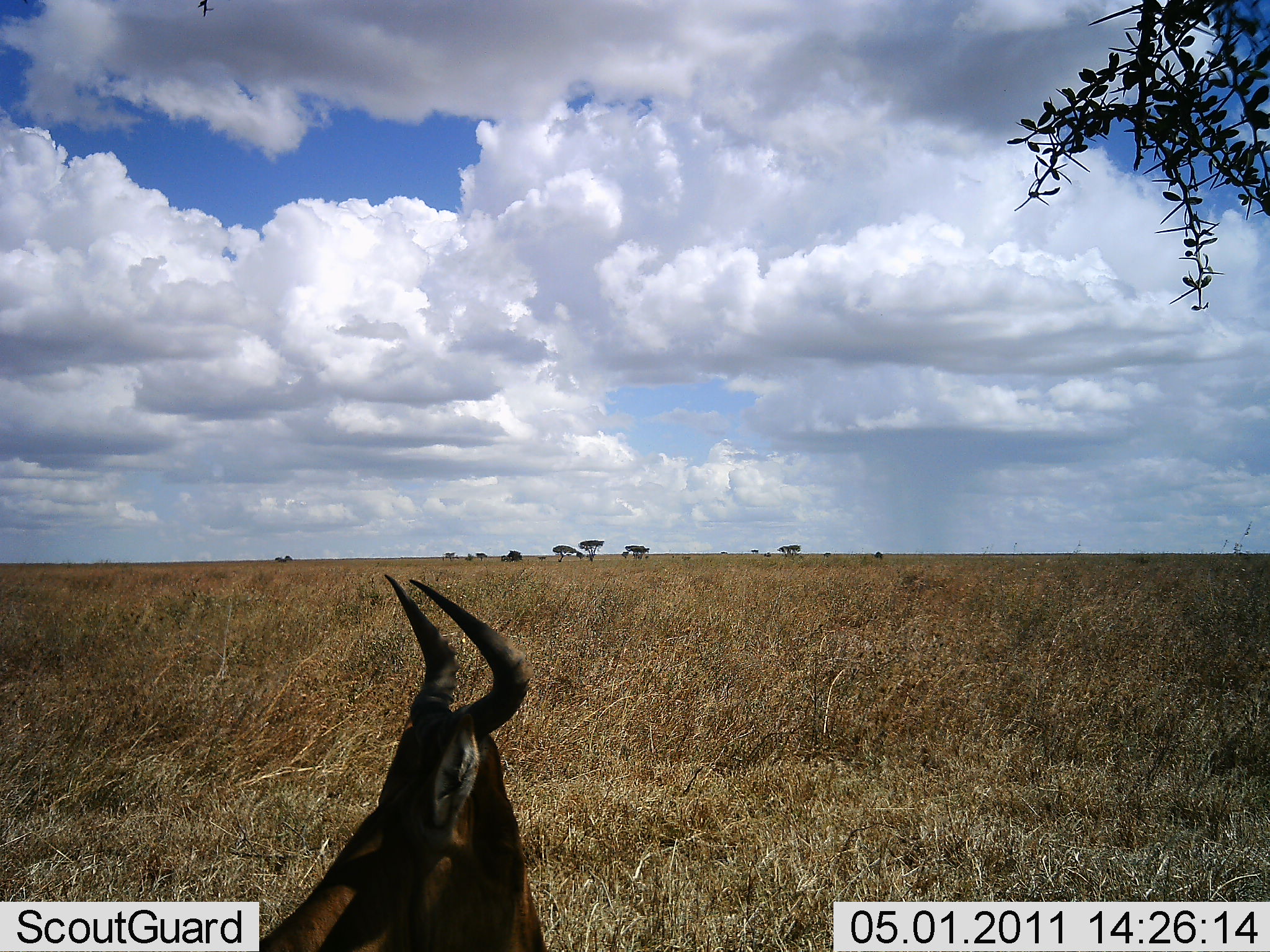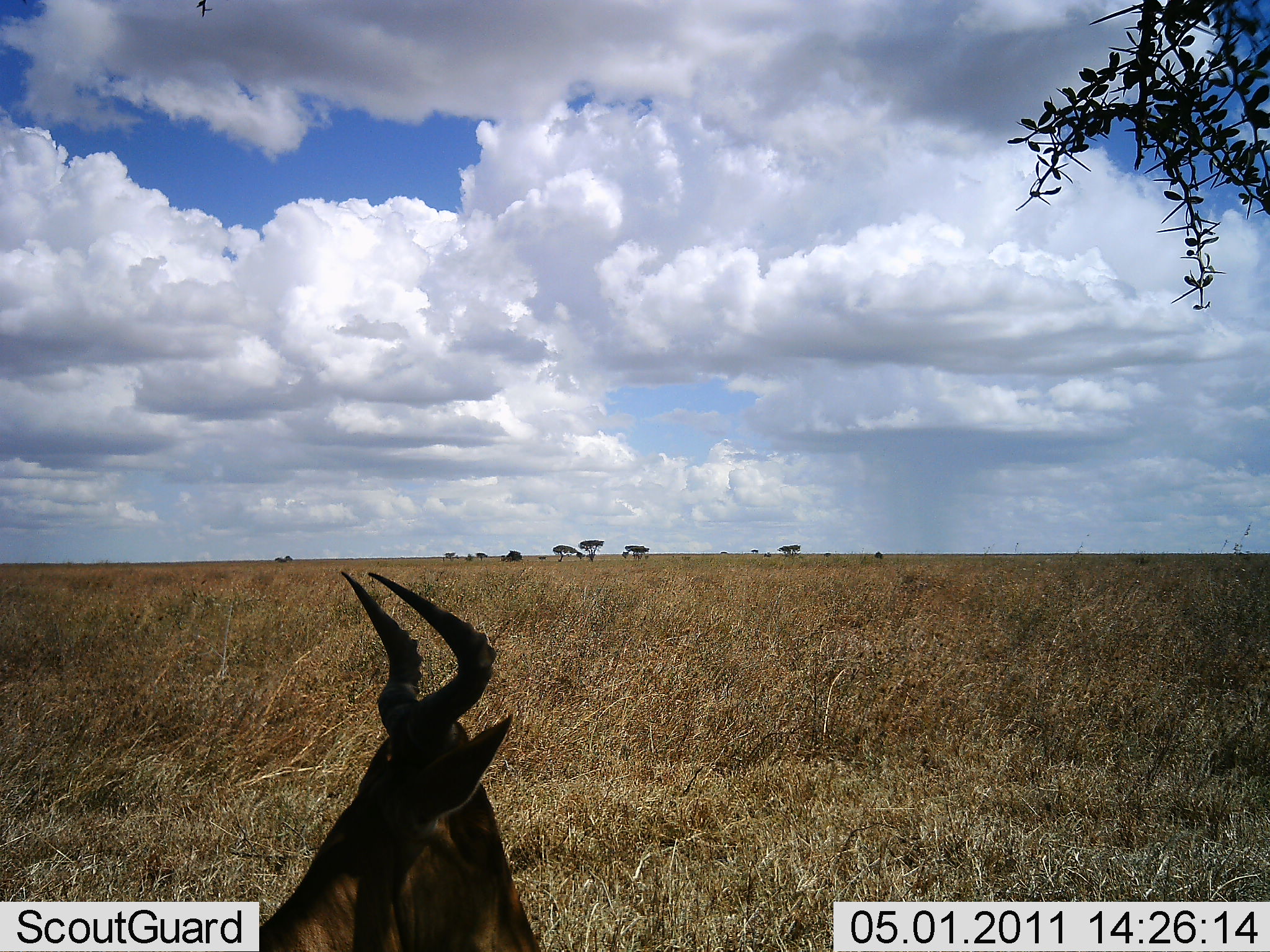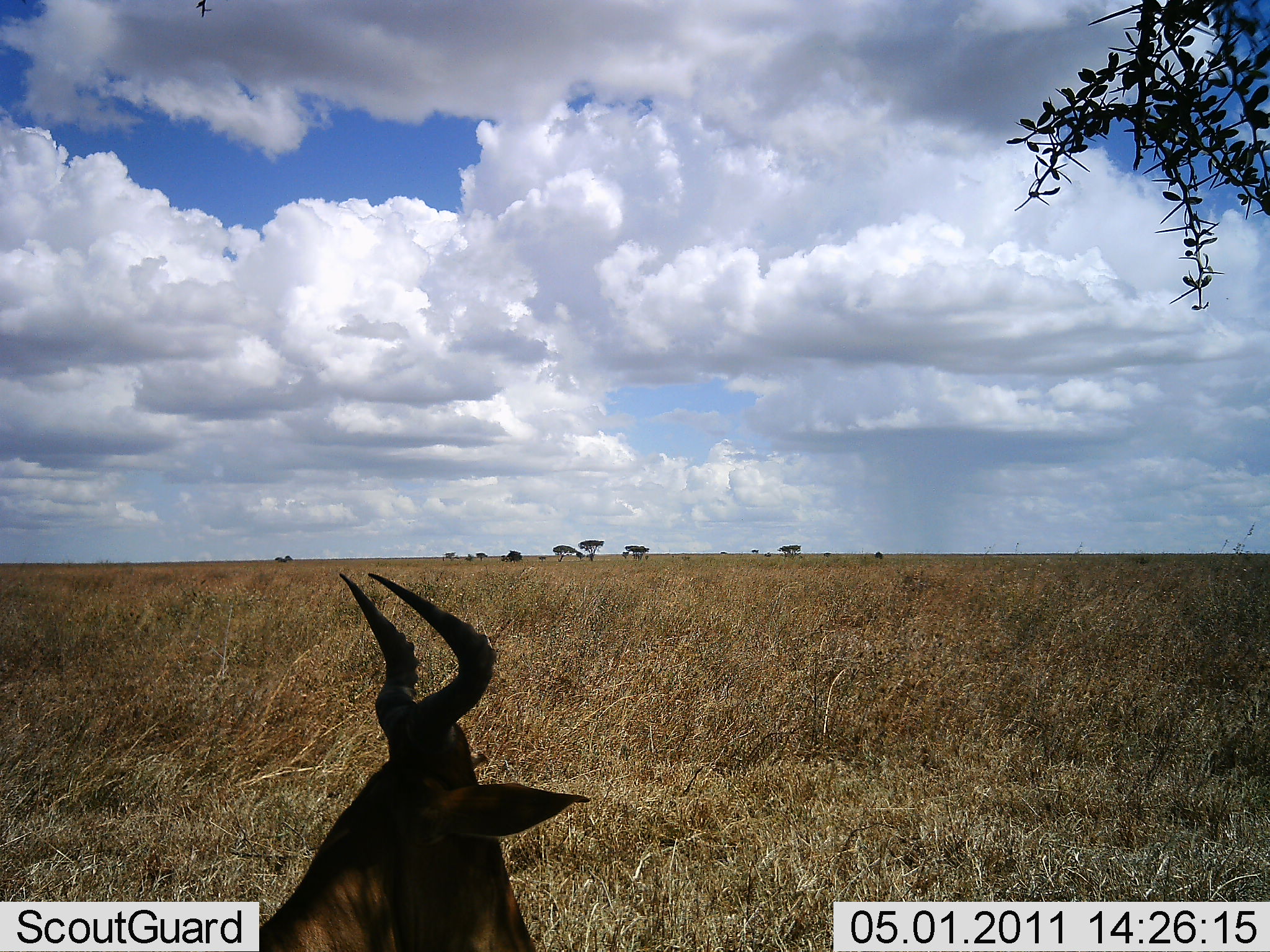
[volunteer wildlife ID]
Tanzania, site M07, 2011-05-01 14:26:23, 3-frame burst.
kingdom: Animalia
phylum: Chordata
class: Mammalia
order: Artiodactyla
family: Bovidae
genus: Alcelaphus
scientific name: Alcelaphus buselaphus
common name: hartebeest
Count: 1.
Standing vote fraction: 29%.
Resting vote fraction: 71%.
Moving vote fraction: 0%.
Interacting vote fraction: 0%.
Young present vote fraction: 0%.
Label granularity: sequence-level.